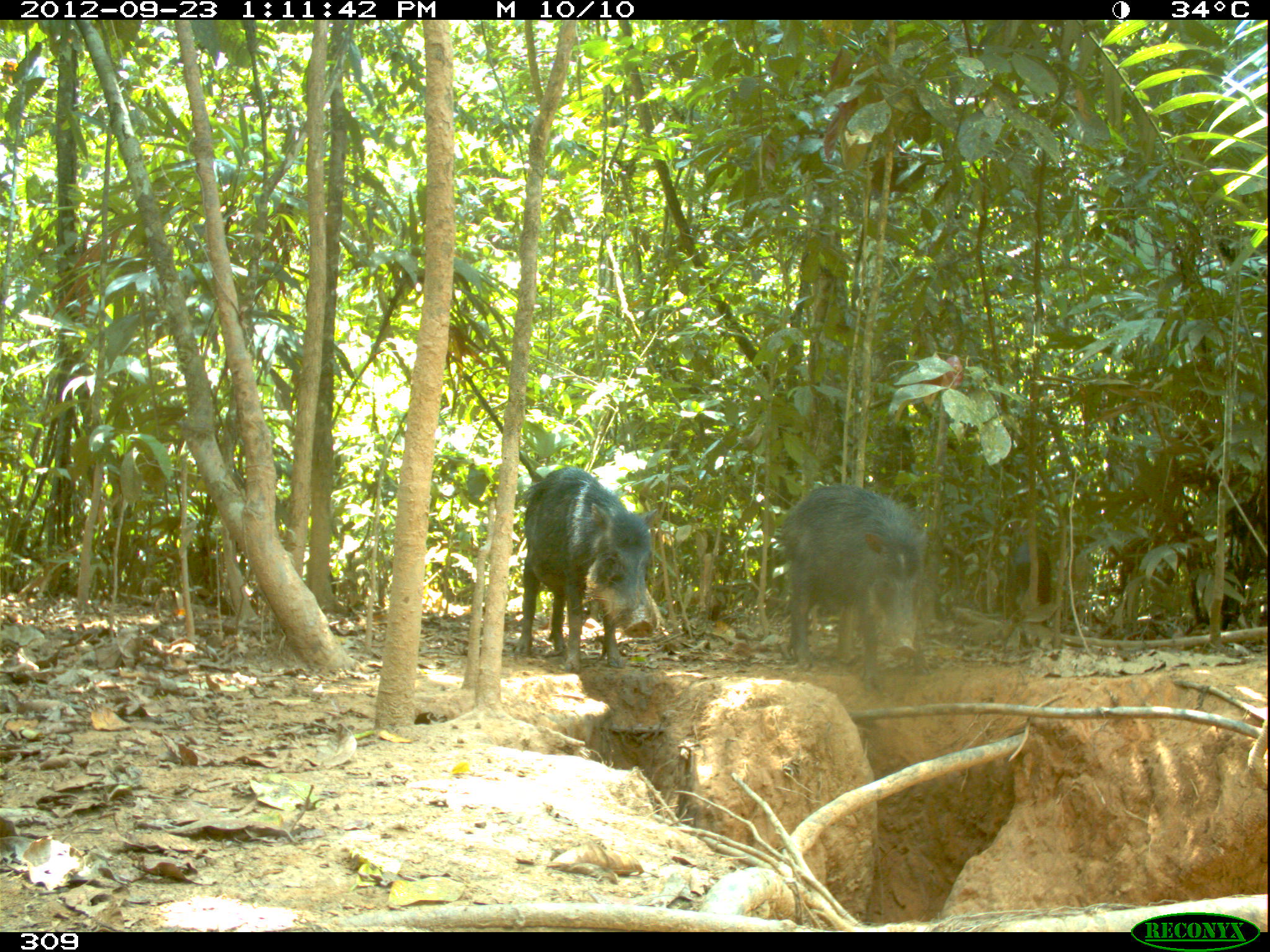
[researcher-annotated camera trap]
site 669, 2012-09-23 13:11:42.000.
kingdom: Animalia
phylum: Chordata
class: Mammalia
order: Artiodactyla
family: Tayassuidae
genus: Tayassu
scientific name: Tayassu pecari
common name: white-lipped peccary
Tayassu pecari (white-lipped peccary).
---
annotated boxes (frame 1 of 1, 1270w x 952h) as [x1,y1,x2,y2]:
tayassu pecari: [780,483,931,692]; [513,466,657,672]; [1006,541,1050,628]